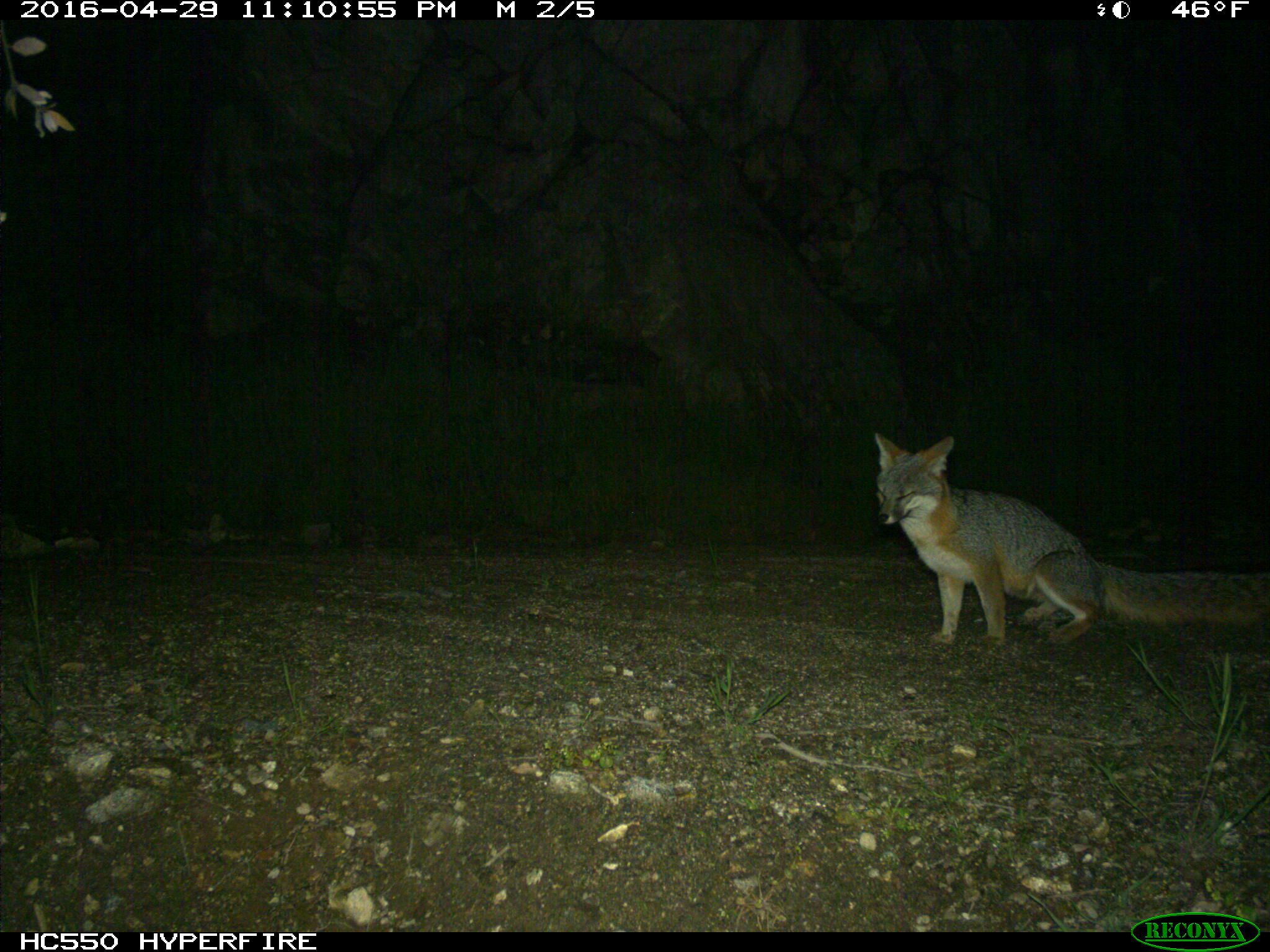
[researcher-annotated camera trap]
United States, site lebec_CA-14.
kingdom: Animalia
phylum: Chordata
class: Mammalia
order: Carnivora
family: Canidae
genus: Urocyon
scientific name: Urocyon cinereoargenteus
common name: gray fox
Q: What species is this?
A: Urocyon cinereoargenteus (gray fox).